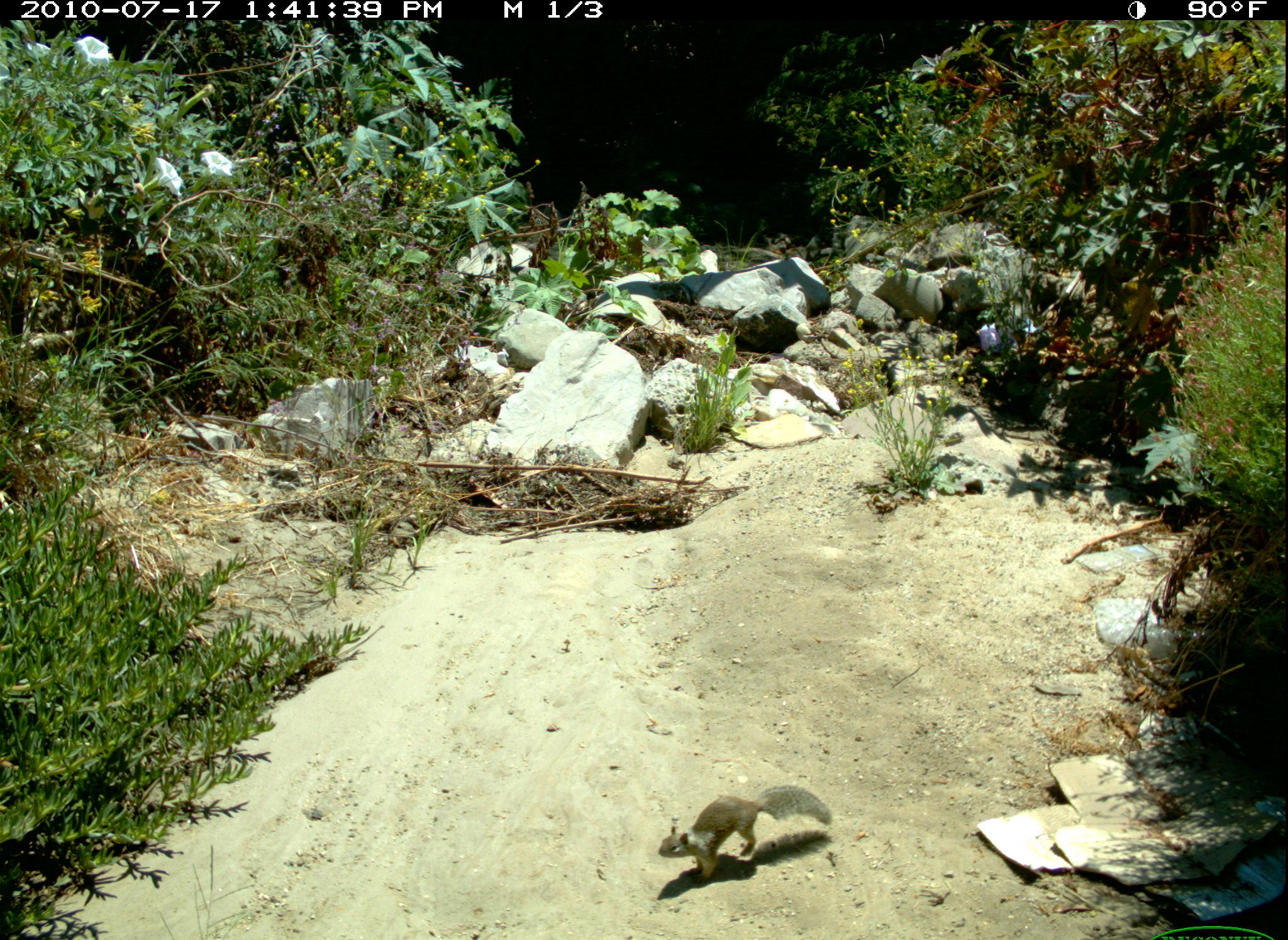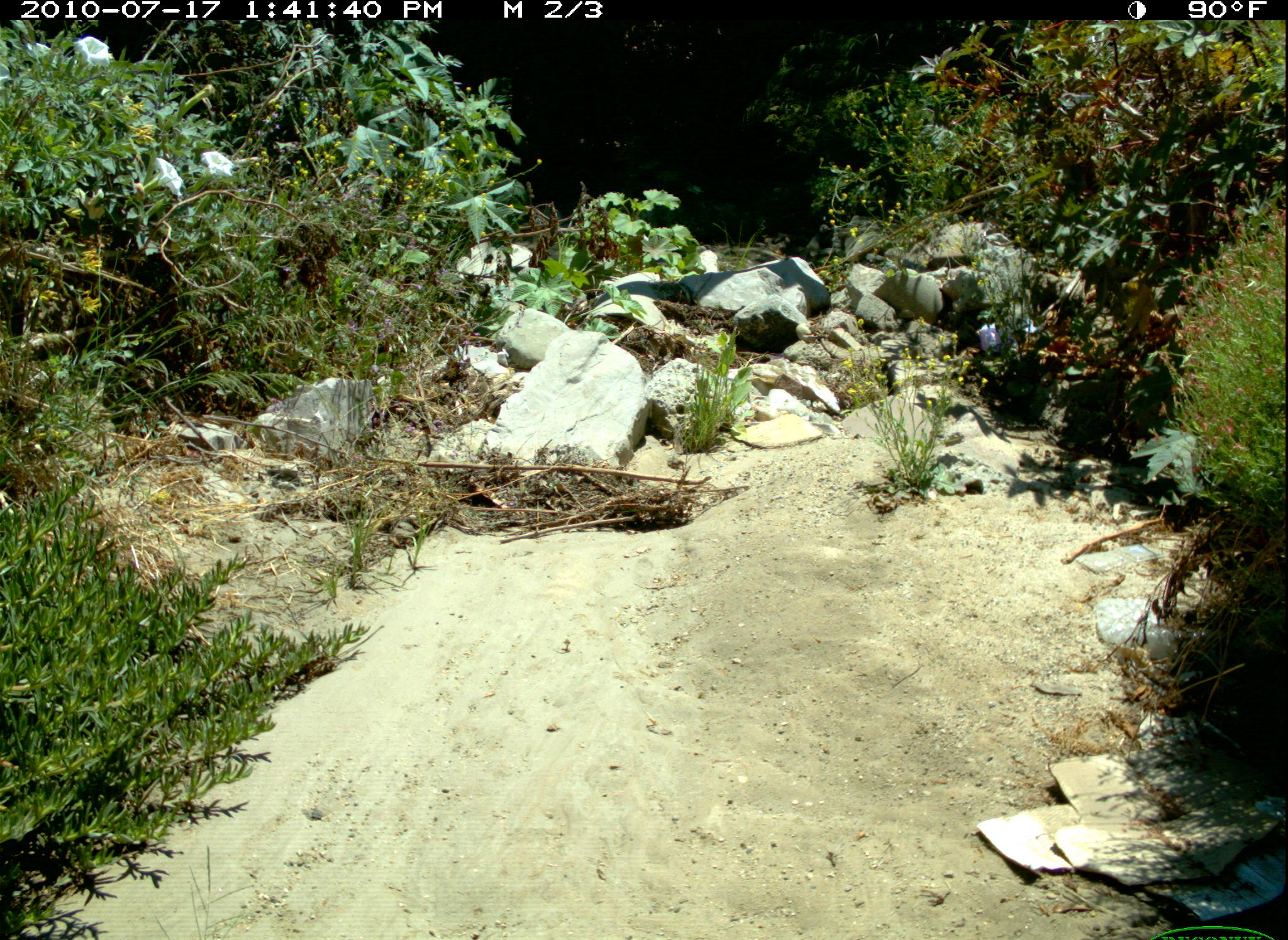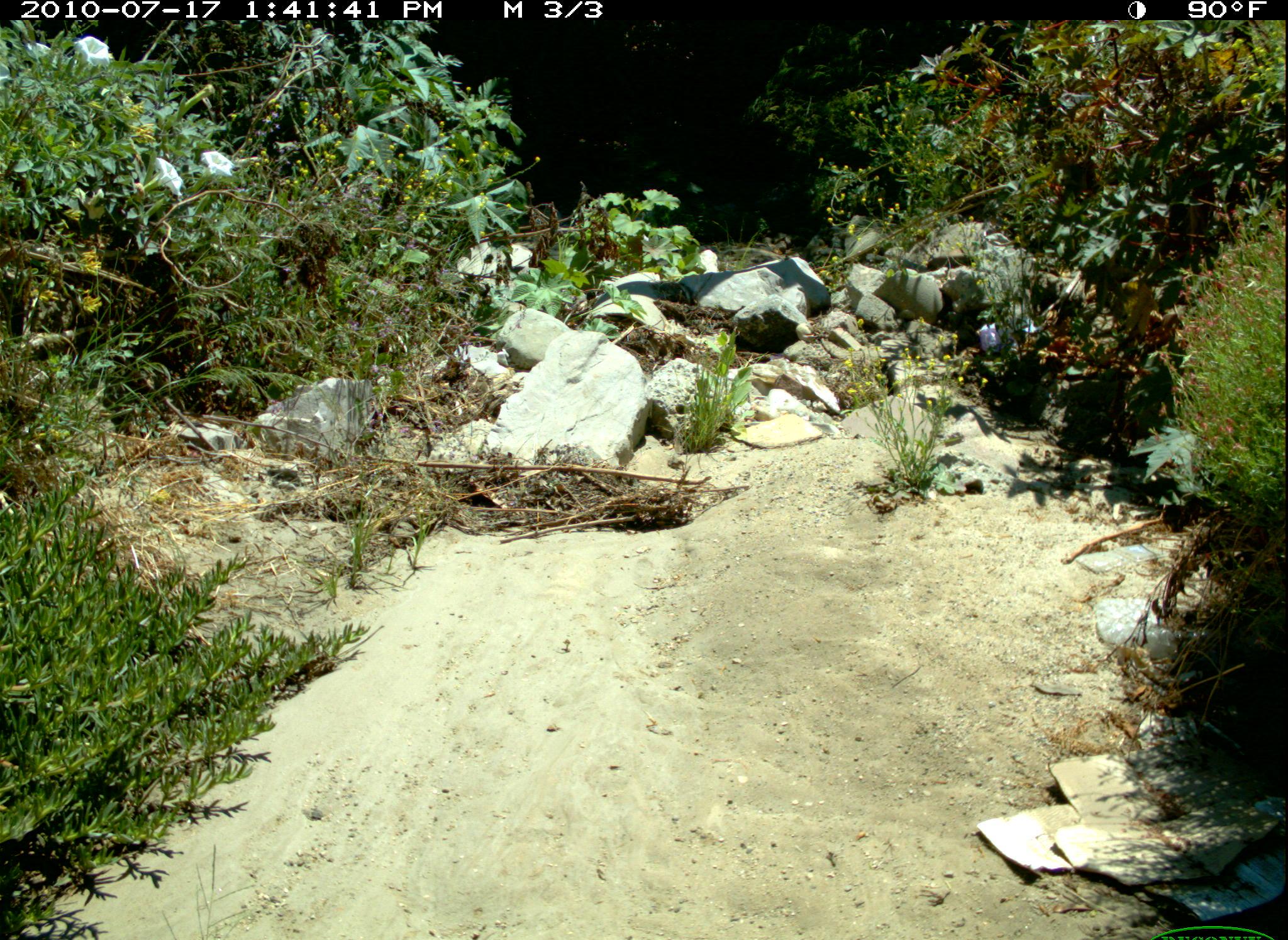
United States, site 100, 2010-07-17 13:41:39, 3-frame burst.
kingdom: Animalia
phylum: Chordata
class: Mammalia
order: Rodentia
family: Sciuridae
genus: Sciurus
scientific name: Sciurus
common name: squirrel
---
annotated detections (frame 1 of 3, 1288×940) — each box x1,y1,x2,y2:
squirrel: 650,777,839,886